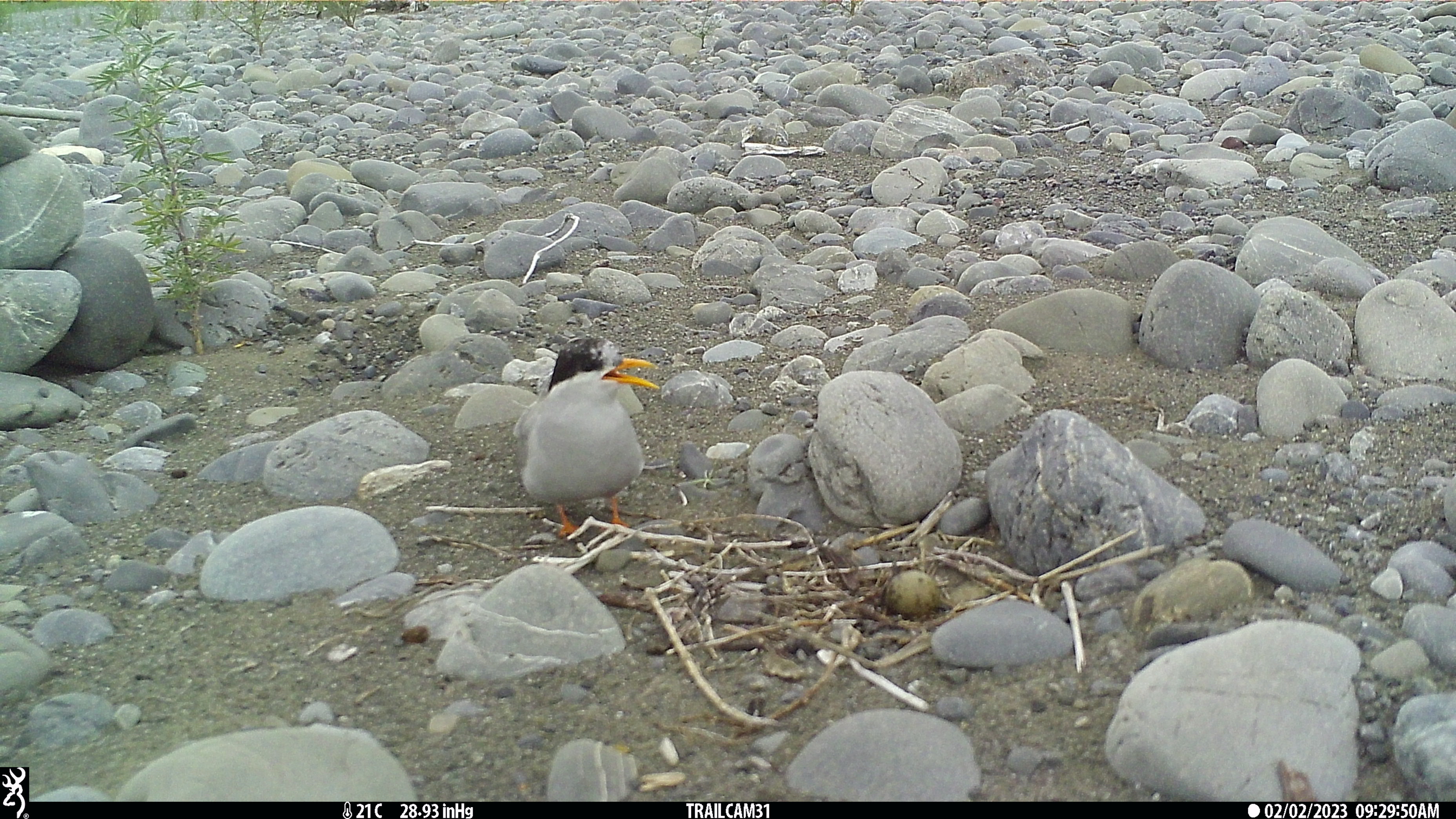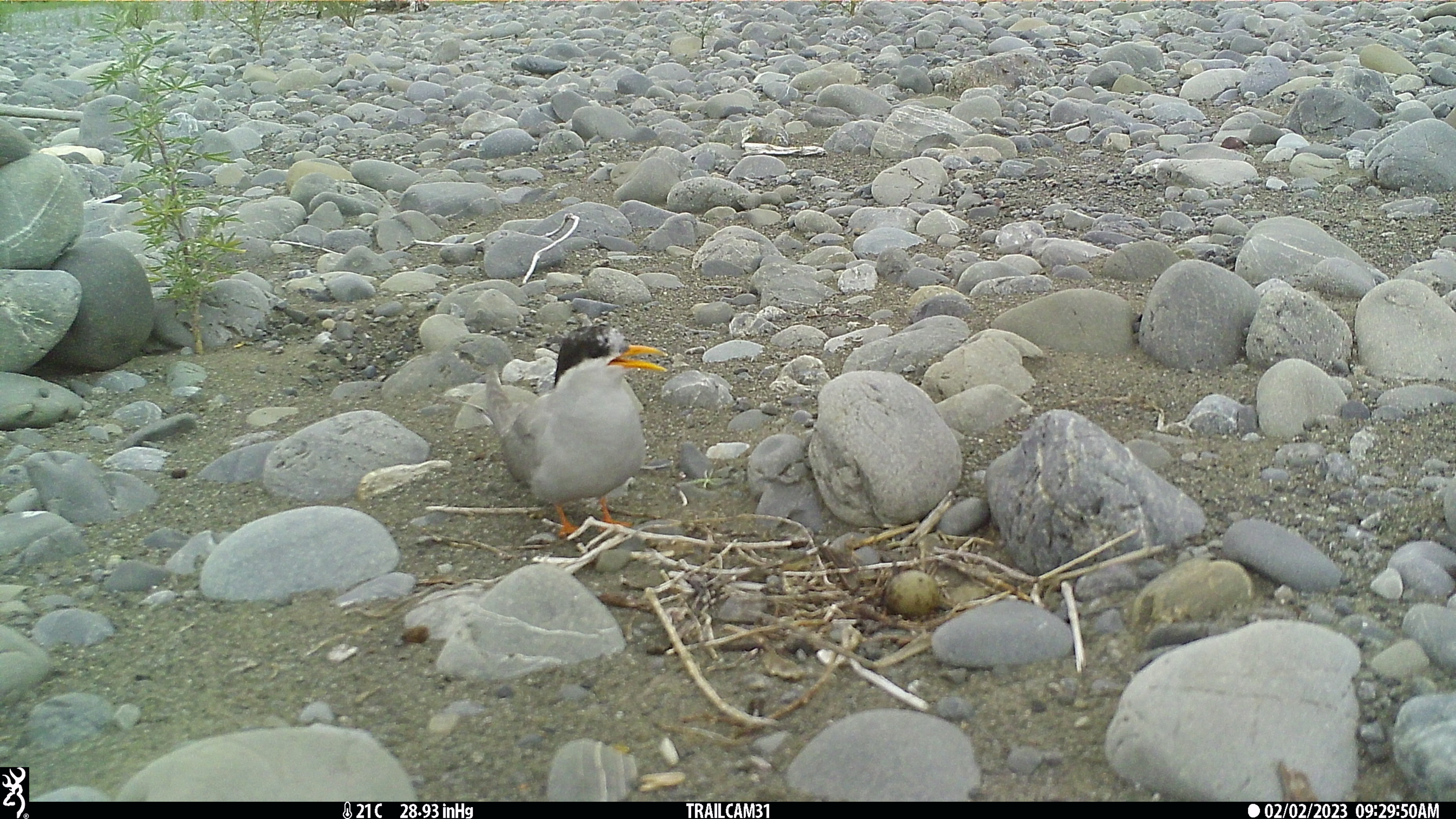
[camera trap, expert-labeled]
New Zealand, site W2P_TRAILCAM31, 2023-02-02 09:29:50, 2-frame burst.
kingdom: Animalia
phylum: Chordata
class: Aves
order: Charadriiformes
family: Laridae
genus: Chlidonias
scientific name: Chlidonias albostriatus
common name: black-fronted tern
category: black fronted tern